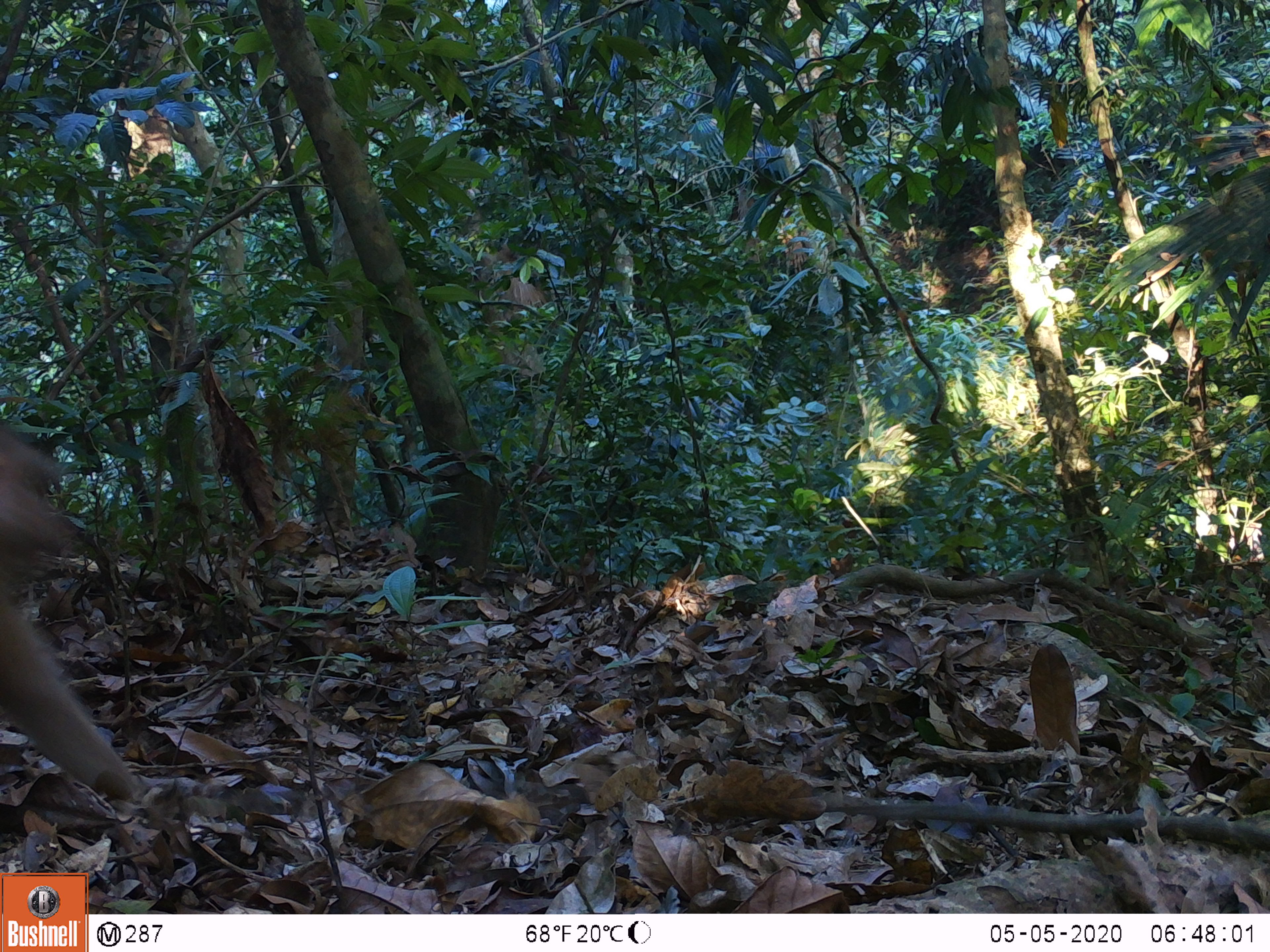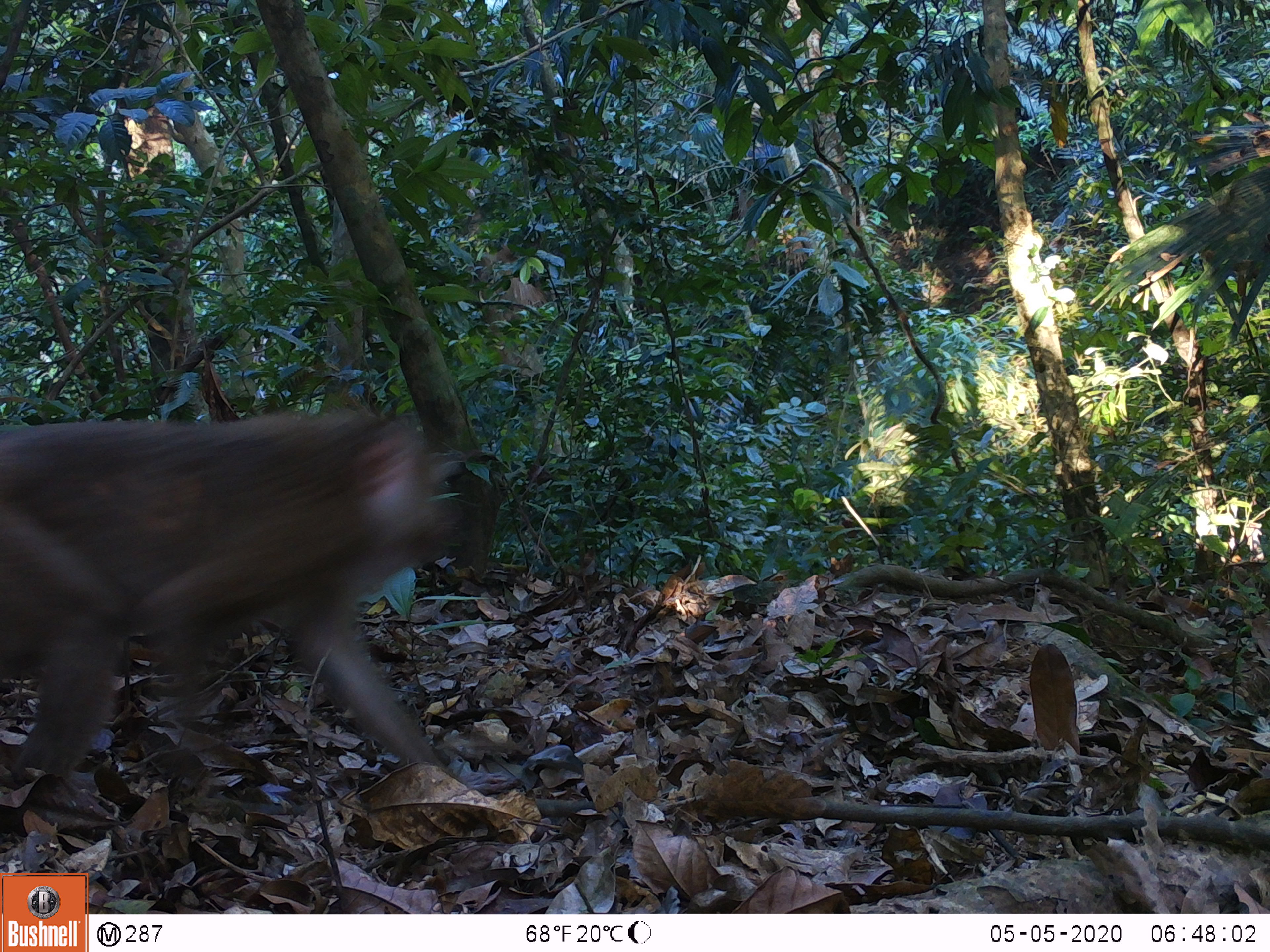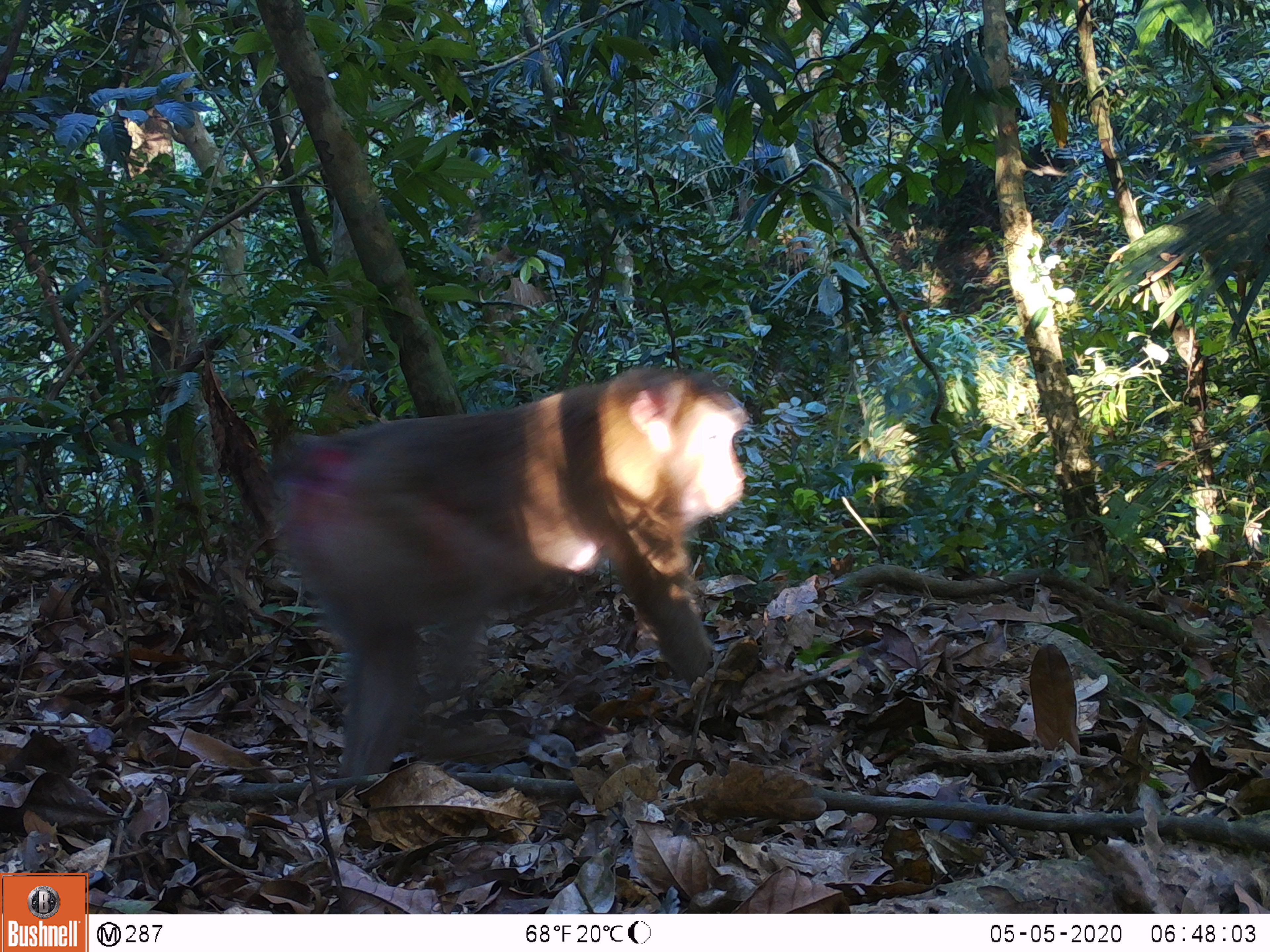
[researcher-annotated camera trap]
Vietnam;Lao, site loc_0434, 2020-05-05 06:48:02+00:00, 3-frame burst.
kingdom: Animalia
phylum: Chordata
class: Mammalia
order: Primates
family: Cercopithecidae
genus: Macaca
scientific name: Macaca nemestrina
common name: pig-tailed macaque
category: pig tailed macaque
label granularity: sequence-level